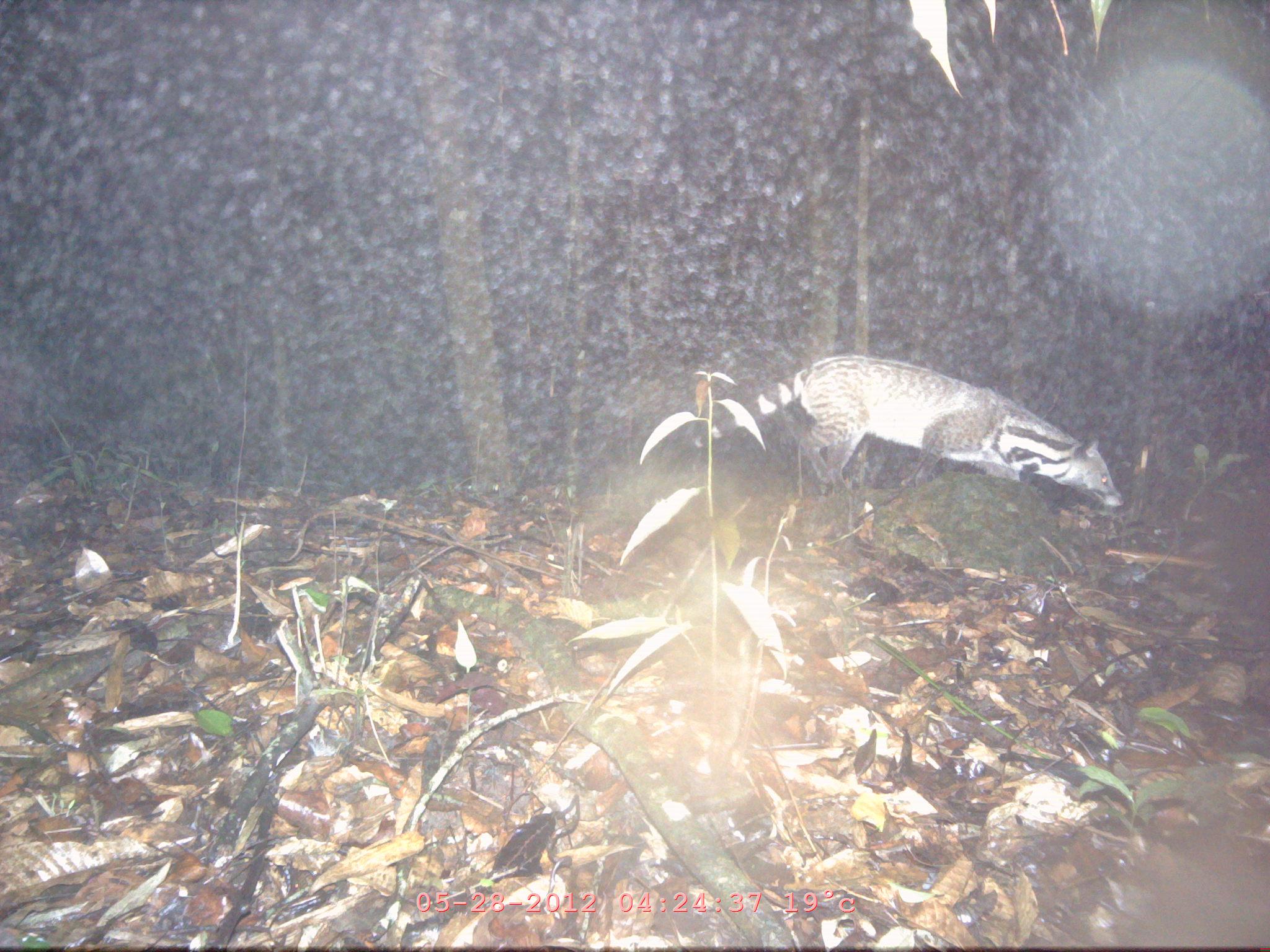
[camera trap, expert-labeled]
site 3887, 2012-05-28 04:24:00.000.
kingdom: Animalia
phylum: Chordata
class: Mammalia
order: Carnivora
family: Viverridae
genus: Viverra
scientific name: Viverra zibetha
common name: large indian civet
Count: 1.